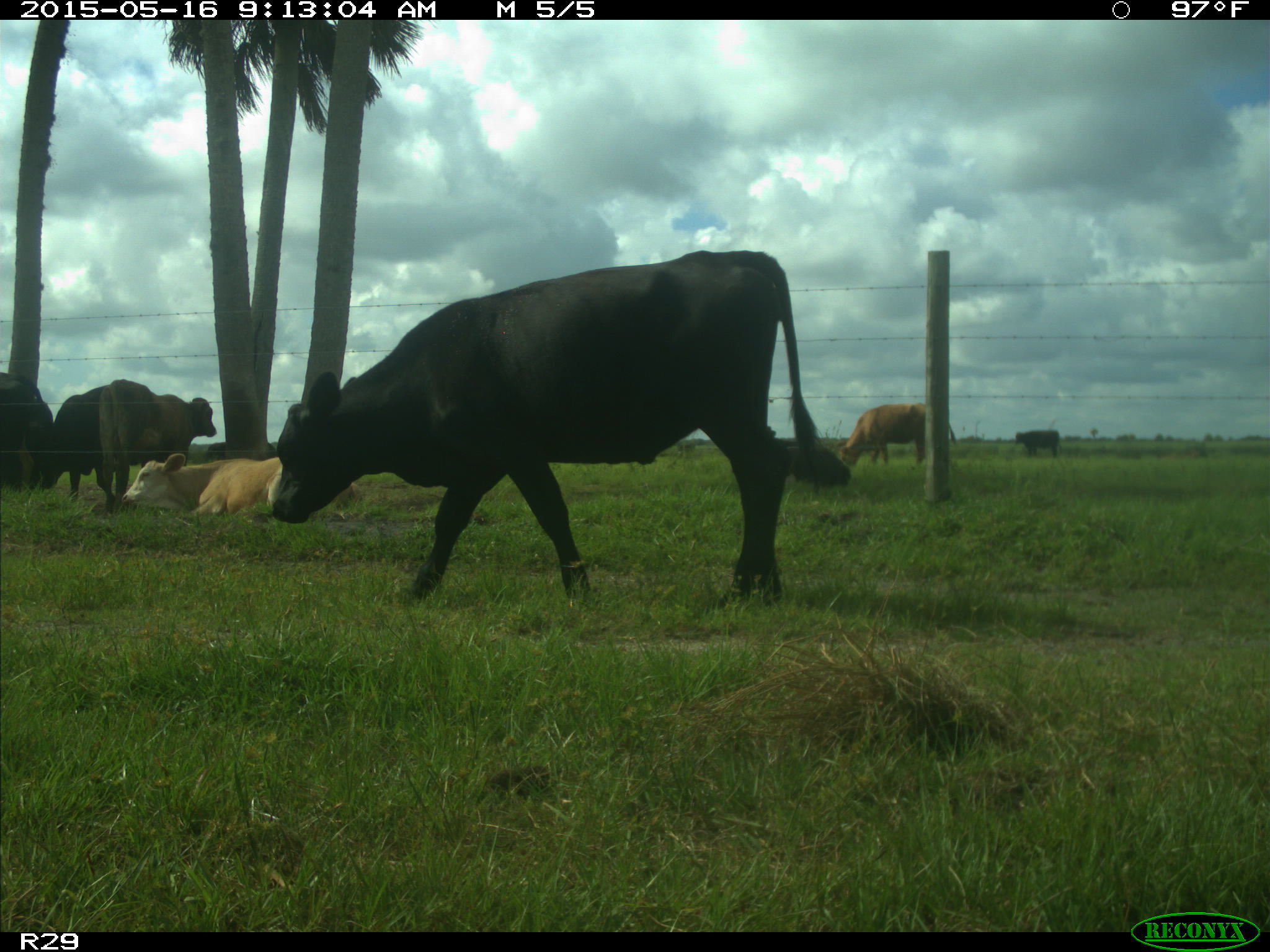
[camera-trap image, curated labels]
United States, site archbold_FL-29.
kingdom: Animalia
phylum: Chordata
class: Mammalia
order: Artiodactyla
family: Bovidae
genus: Bos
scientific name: Bos taurus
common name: domestic cow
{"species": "Bos taurus (domestic cow)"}